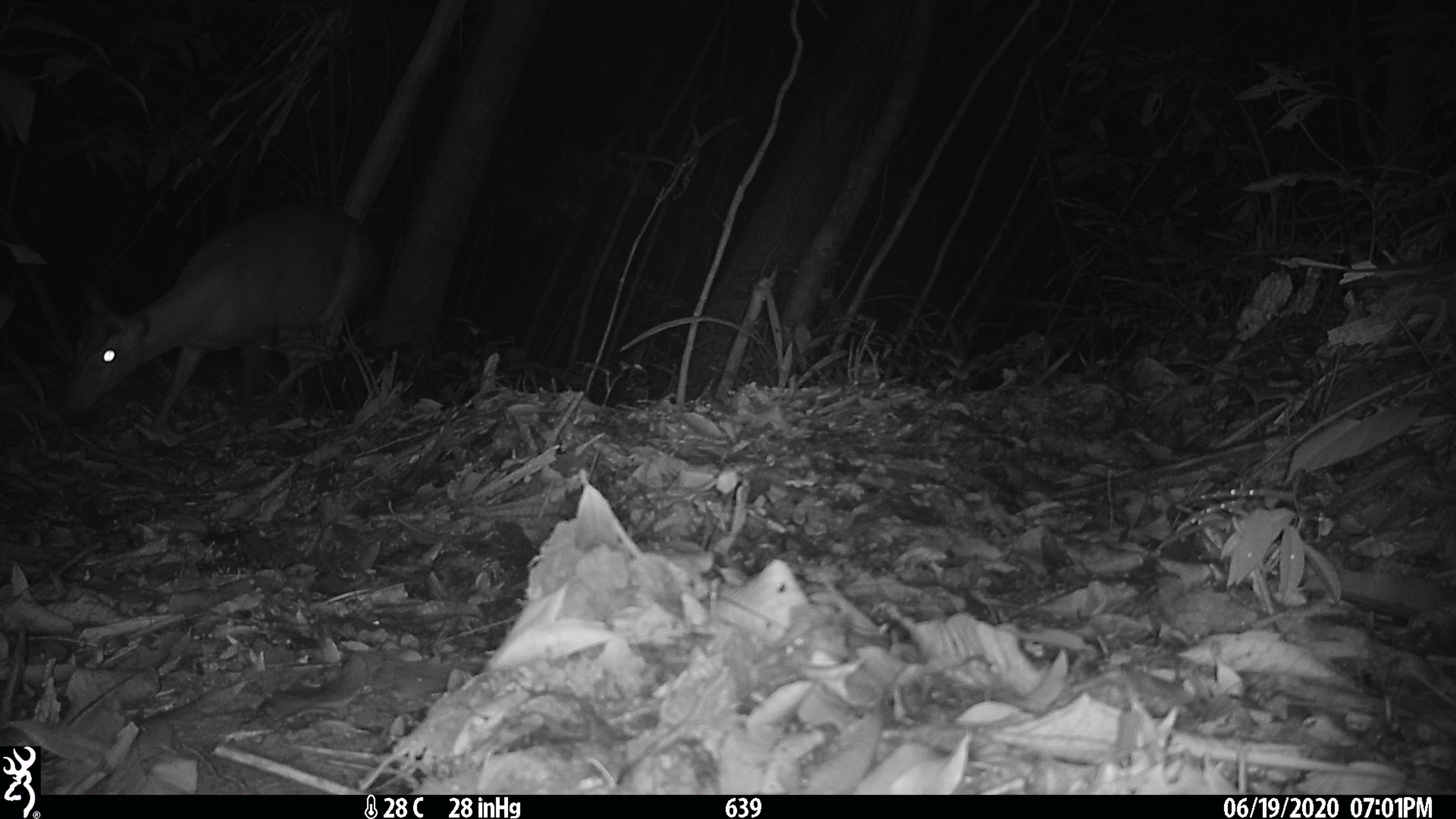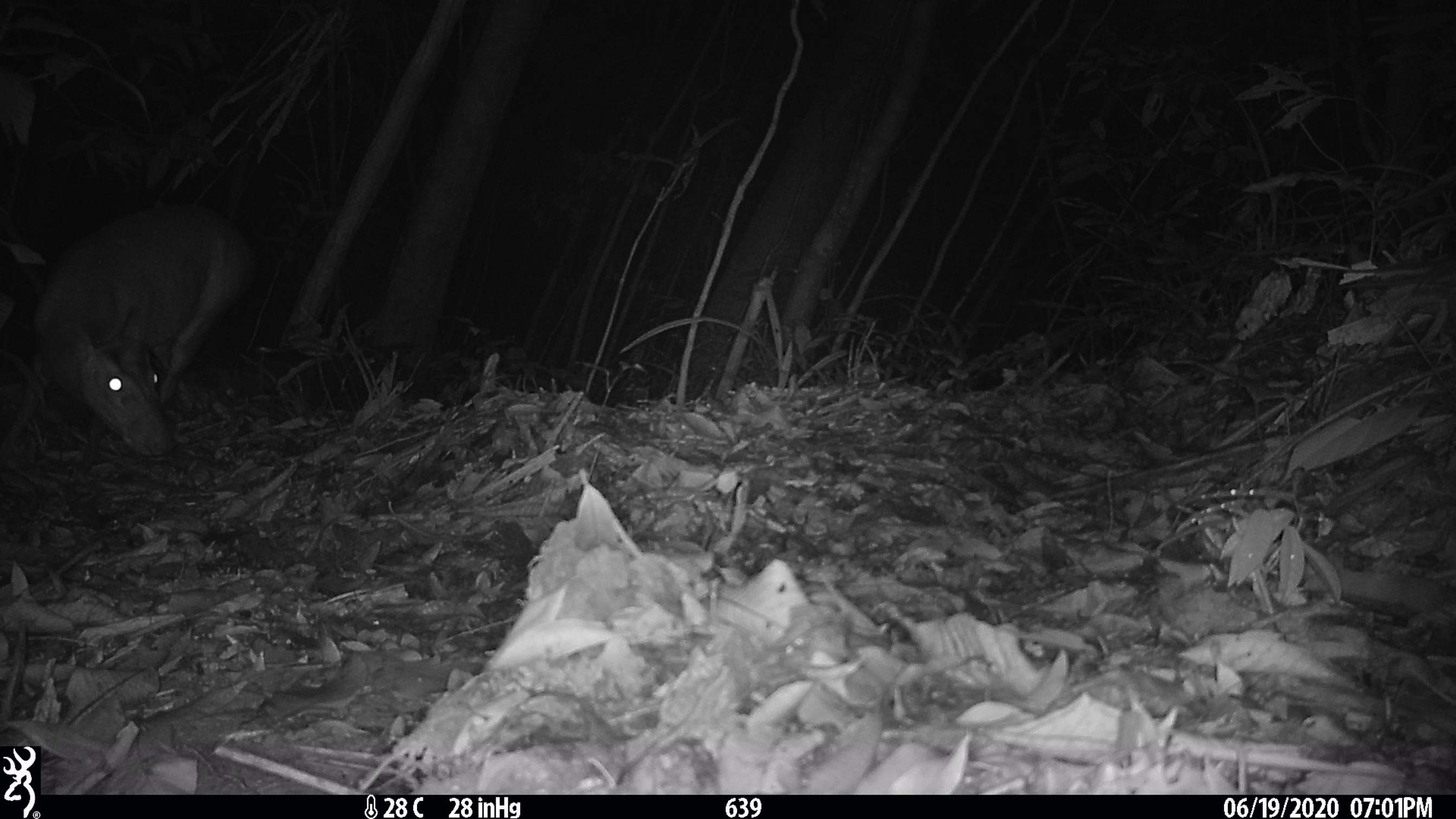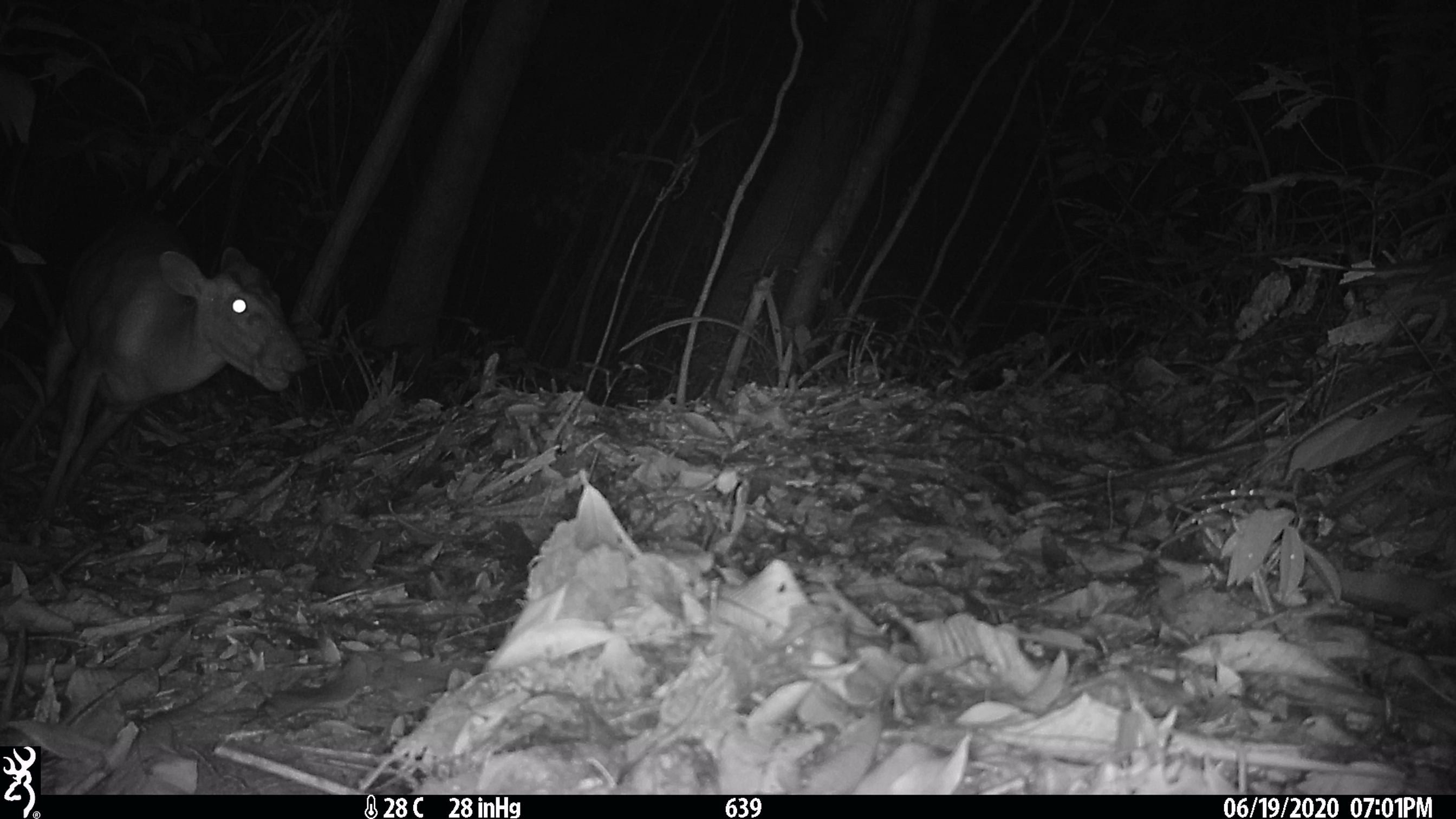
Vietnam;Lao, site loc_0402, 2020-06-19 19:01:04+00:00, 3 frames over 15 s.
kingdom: Animalia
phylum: Chordata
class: Mammalia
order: Artiodactyla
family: Cervidae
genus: Muntiacus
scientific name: Muntiacus rooseveltorum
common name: roosevelt's muntjac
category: roosevelts muntjac group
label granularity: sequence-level